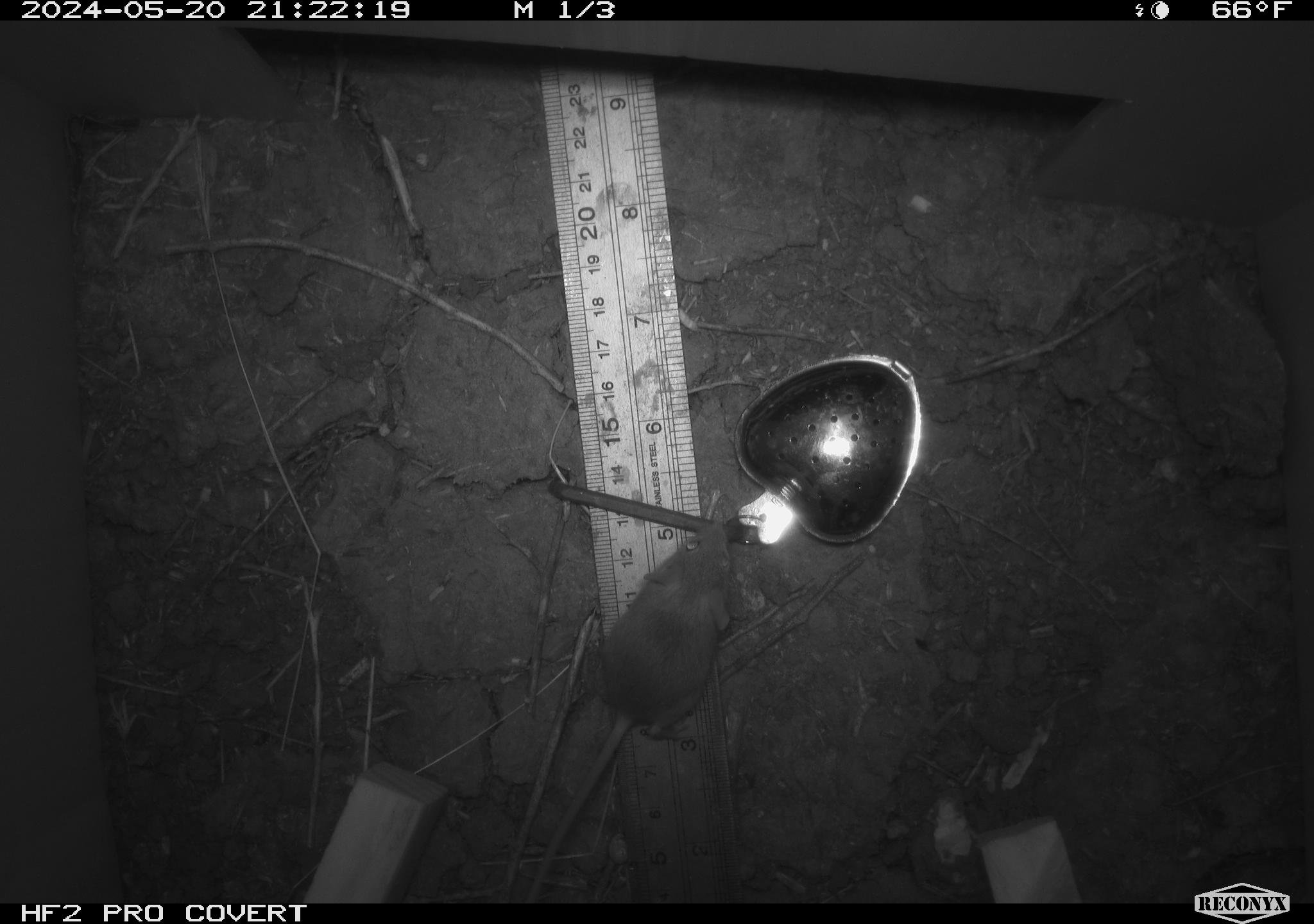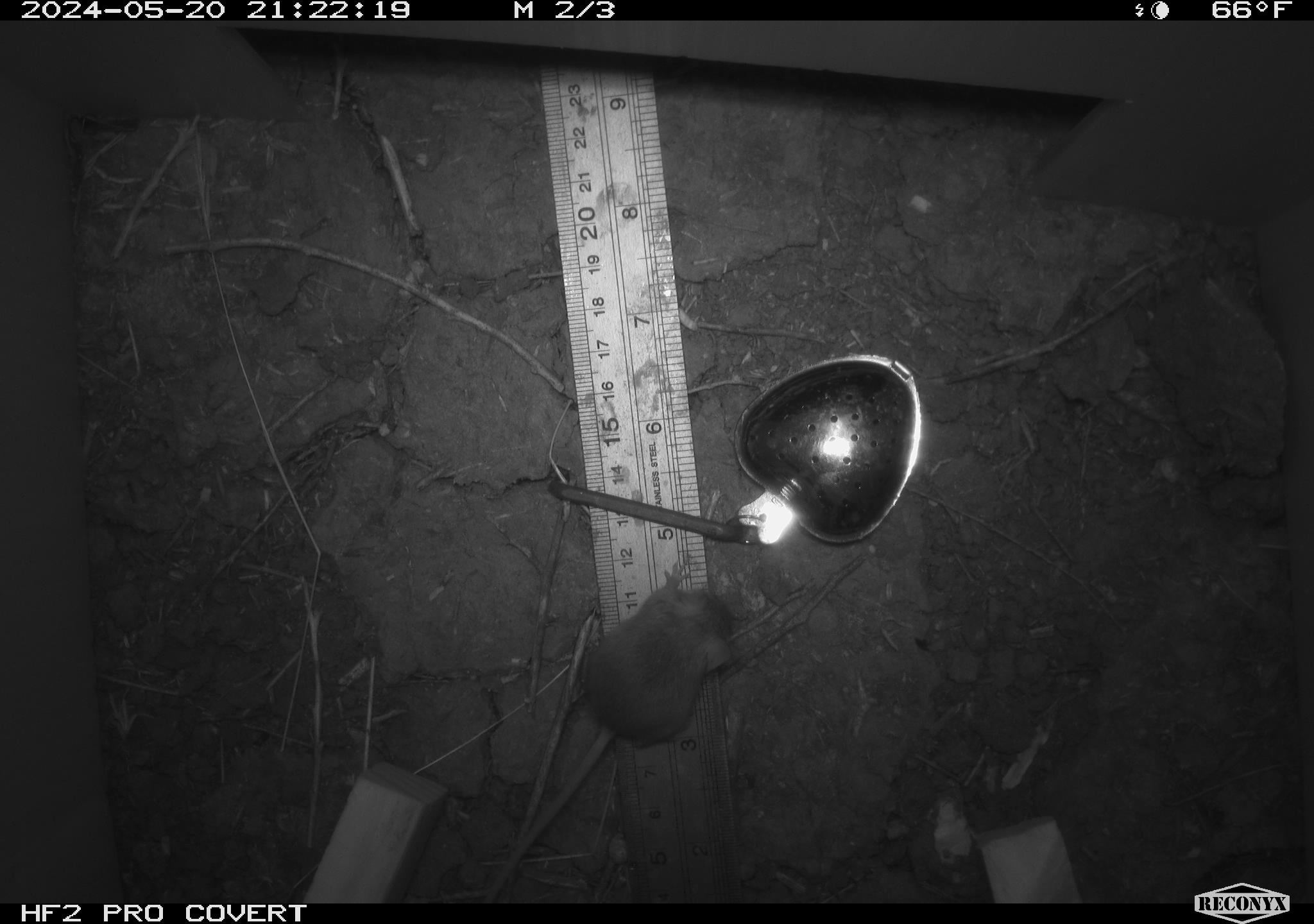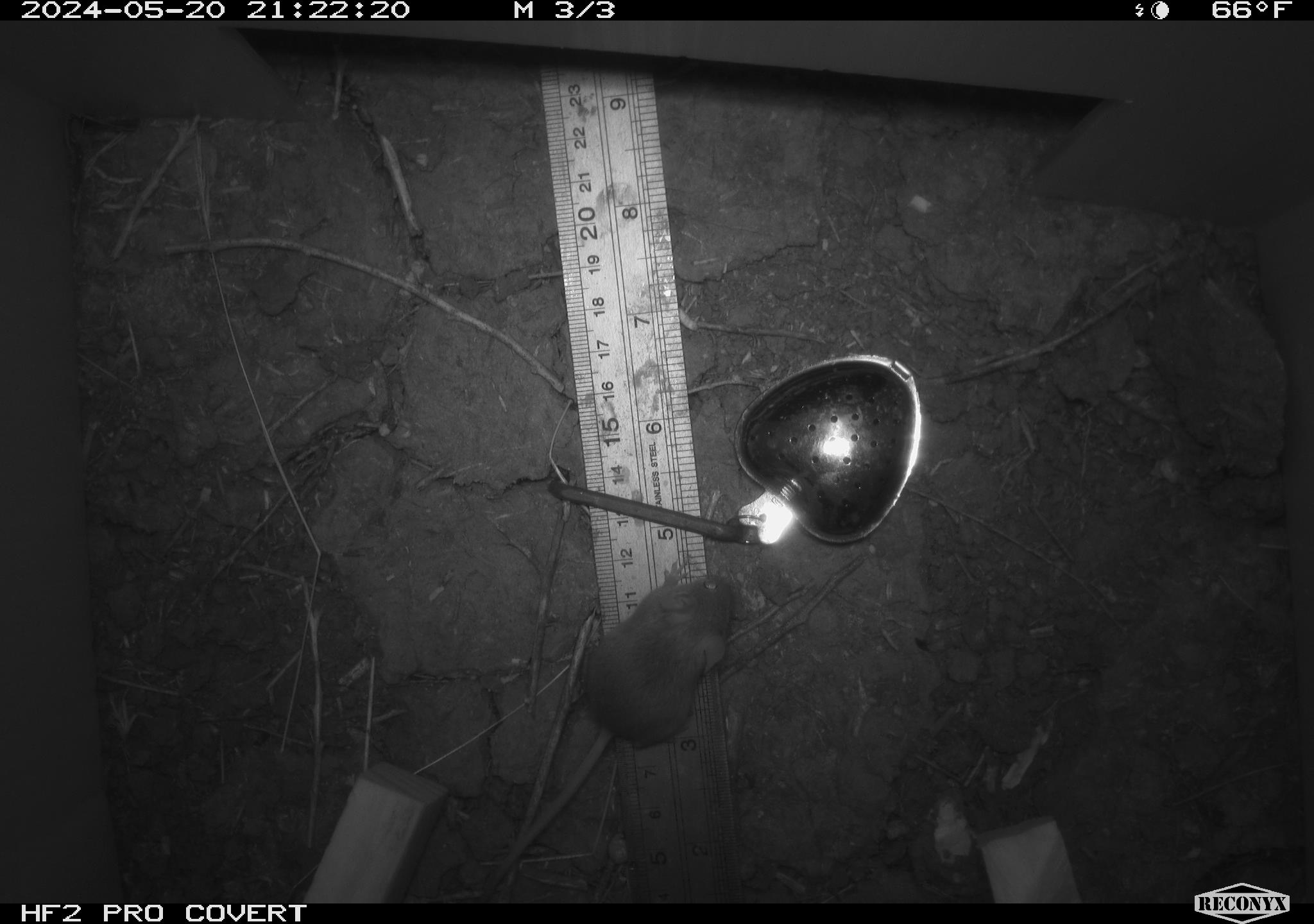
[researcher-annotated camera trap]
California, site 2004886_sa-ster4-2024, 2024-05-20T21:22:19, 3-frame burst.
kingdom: Animalia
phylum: Chordata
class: Mammalia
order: Rodentia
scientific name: Rodentia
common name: mouse species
Mouse species (Rodentia).